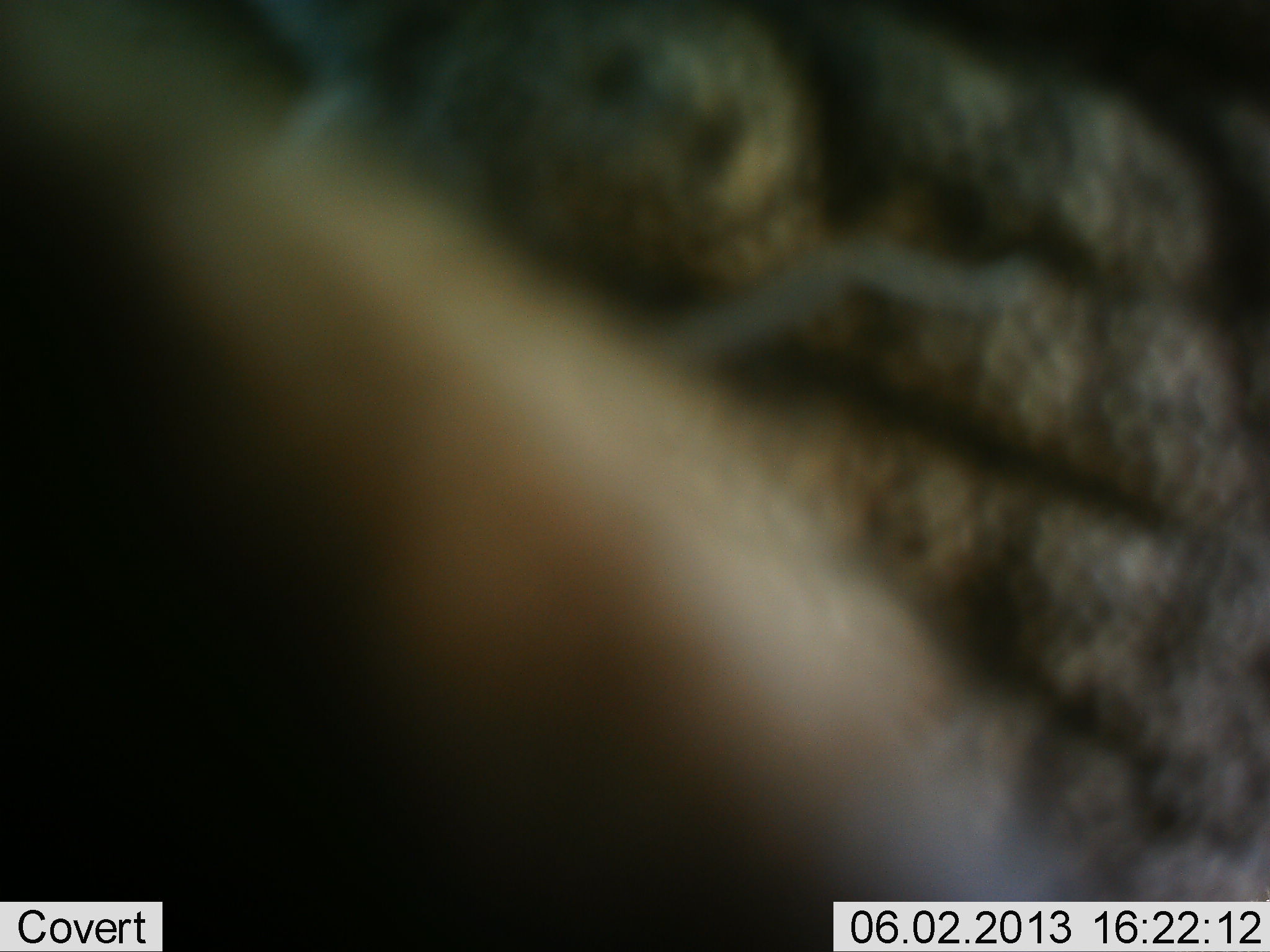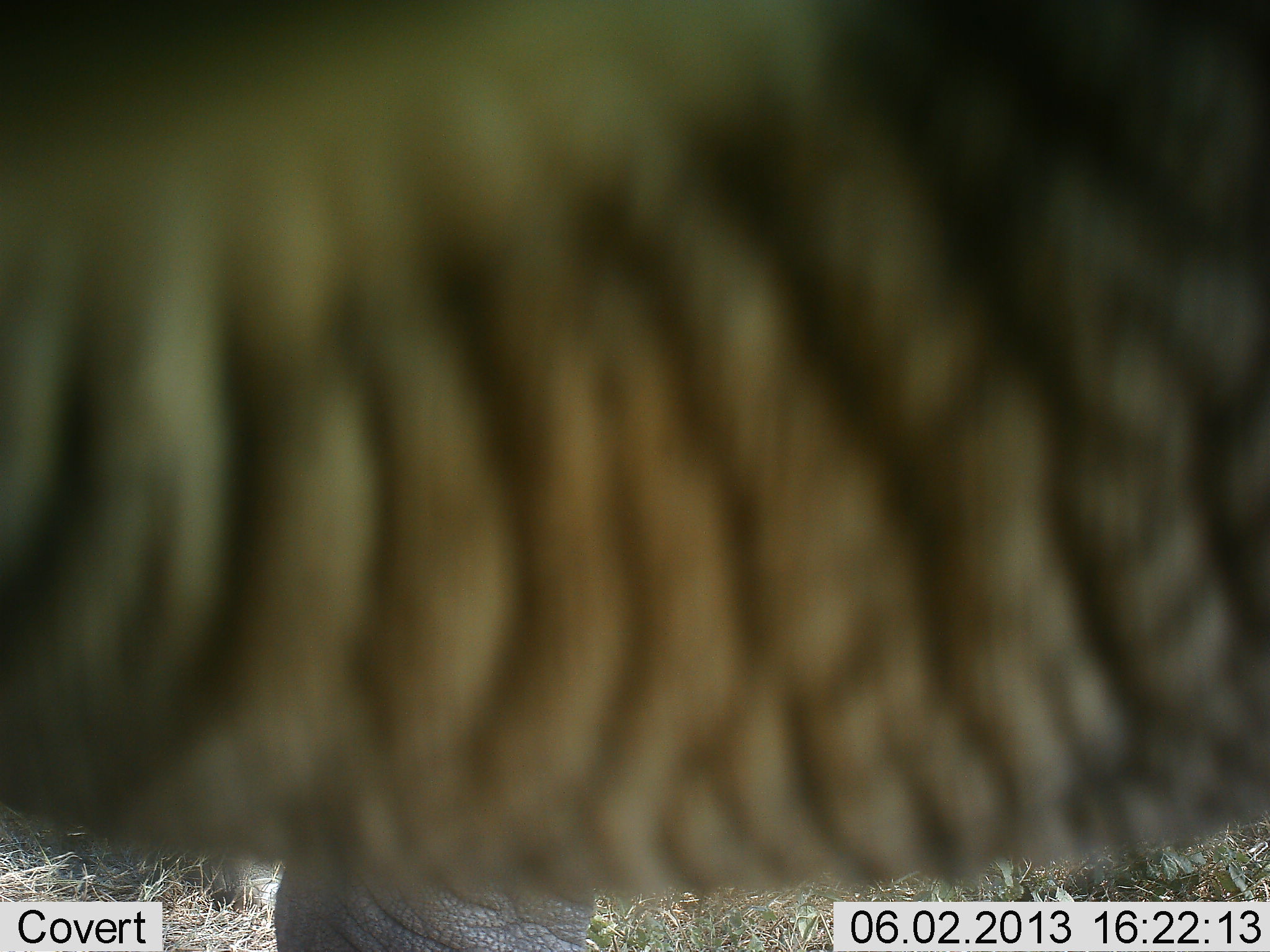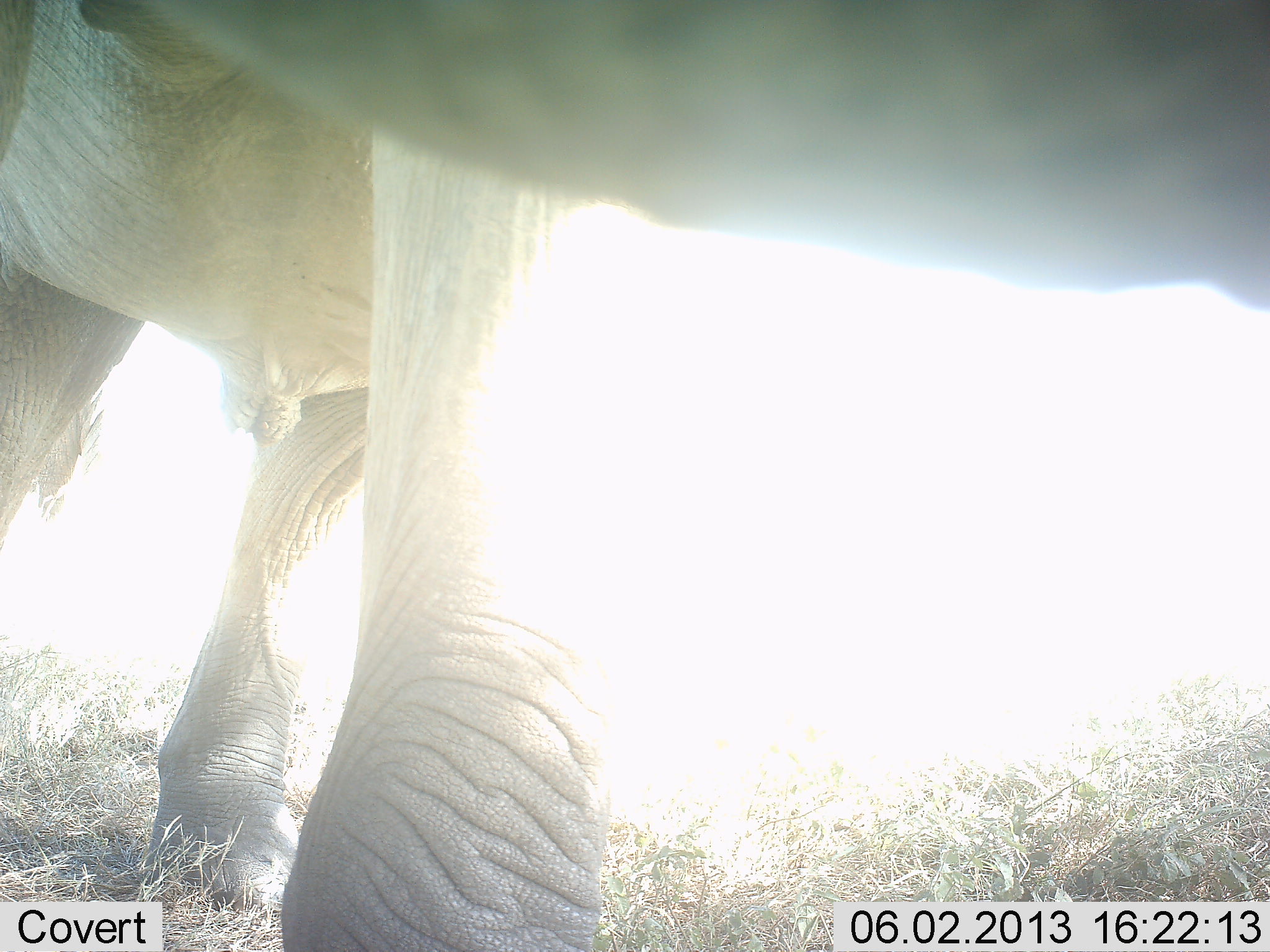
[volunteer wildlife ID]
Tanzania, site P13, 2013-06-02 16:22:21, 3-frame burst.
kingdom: Animalia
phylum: Chordata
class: Mammalia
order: Proboscidea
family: Elephantidae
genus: Loxodonta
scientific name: Loxodonta africana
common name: african bush elephant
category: elephant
Elephant (african bush elephant) (Loxodonta africana), count 1. Behavior (volunteer vote fractions): standing 59%, resting 0%, moving 26%, interacting 15%. Young present (vote fraction): 4%. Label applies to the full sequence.